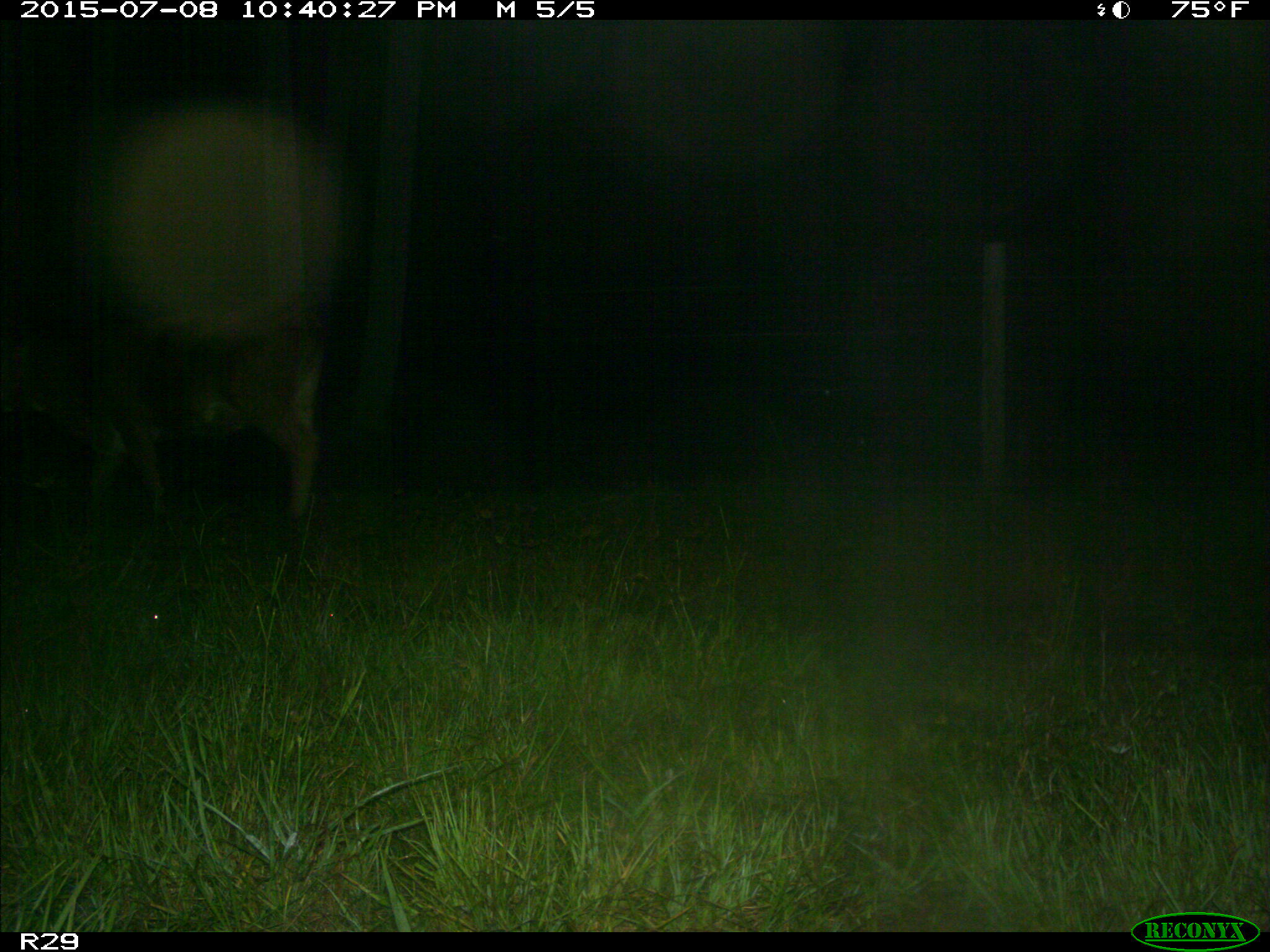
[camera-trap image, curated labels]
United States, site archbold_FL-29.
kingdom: Animalia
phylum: Chordata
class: Mammalia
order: Artiodactyla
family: Bovidae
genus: Bos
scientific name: Bos taurus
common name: domestic cow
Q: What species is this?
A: Bos taurus (domestic cow).